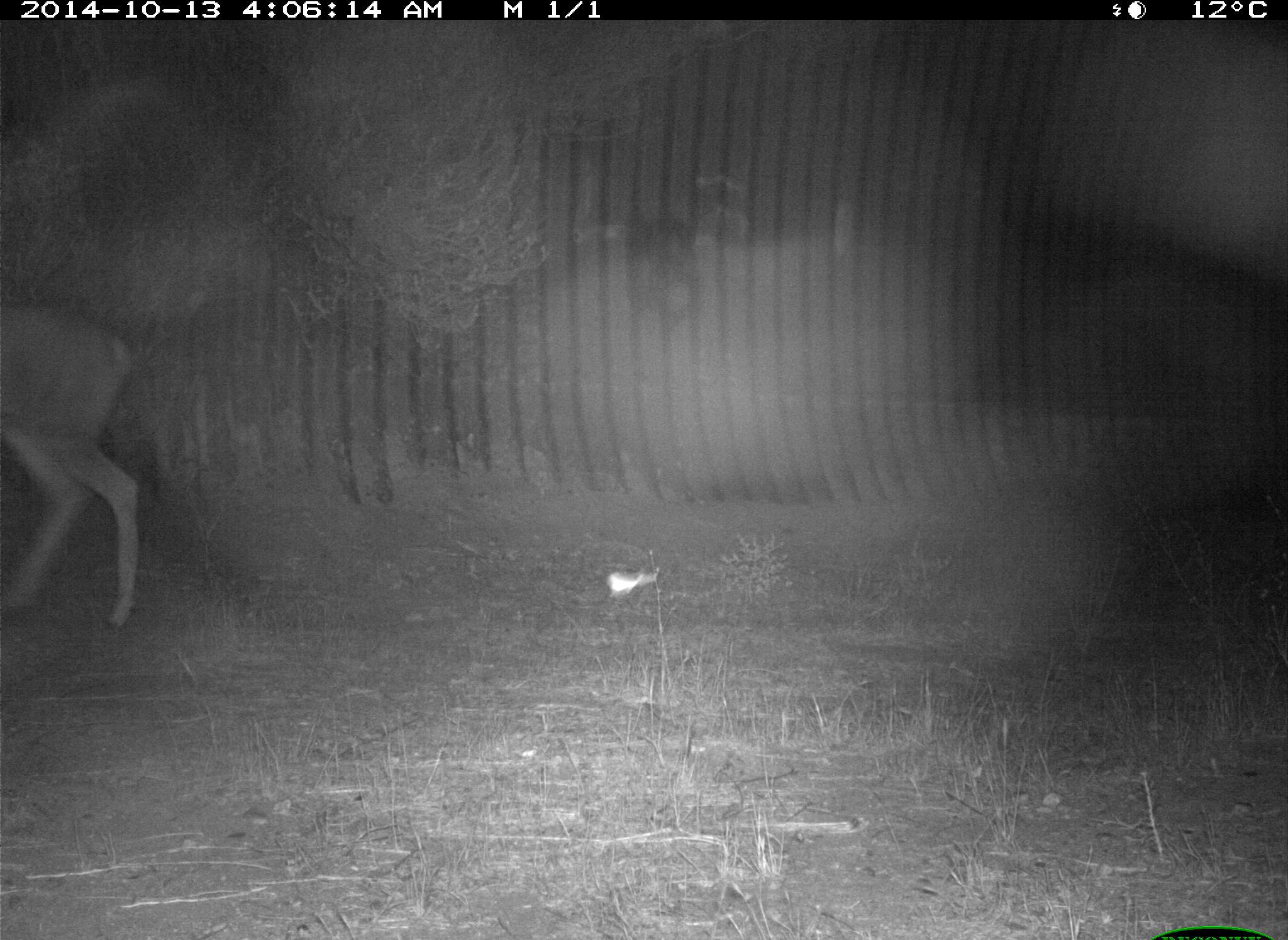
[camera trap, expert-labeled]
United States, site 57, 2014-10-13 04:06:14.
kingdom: Animalia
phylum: Chordata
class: Mammalia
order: Artiodactyla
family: Cervidae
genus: Odocoileus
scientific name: Odocoileus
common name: deer